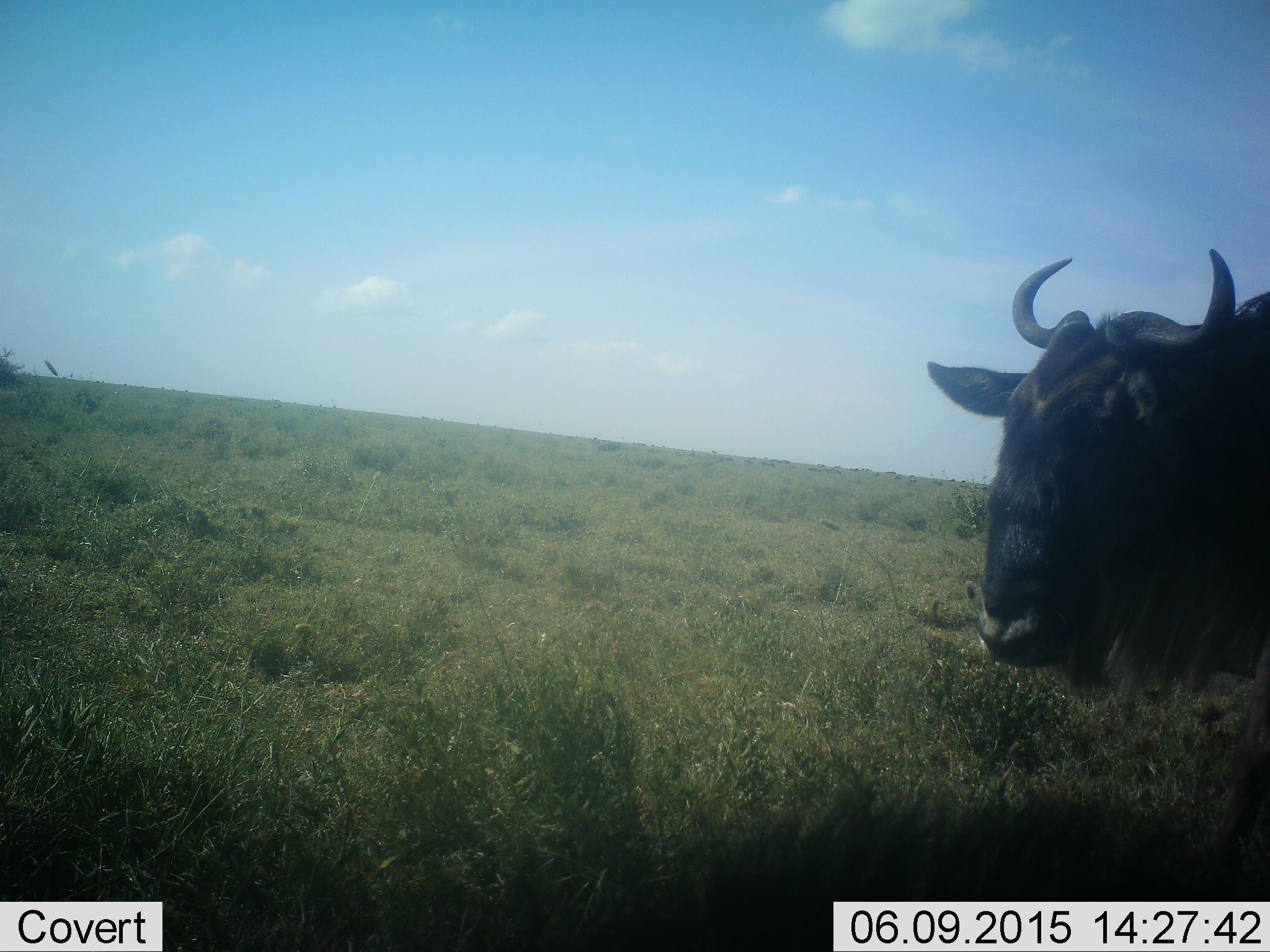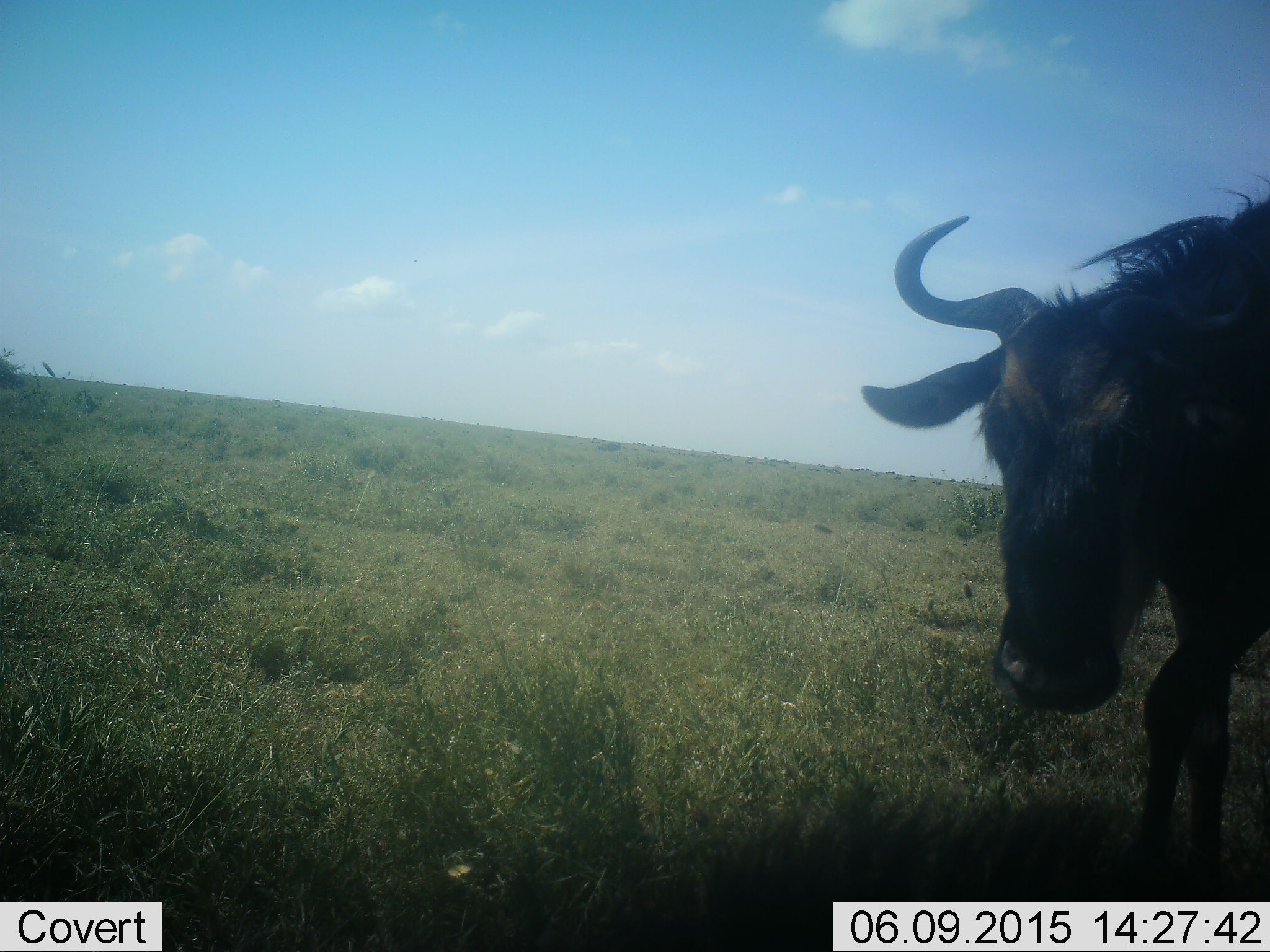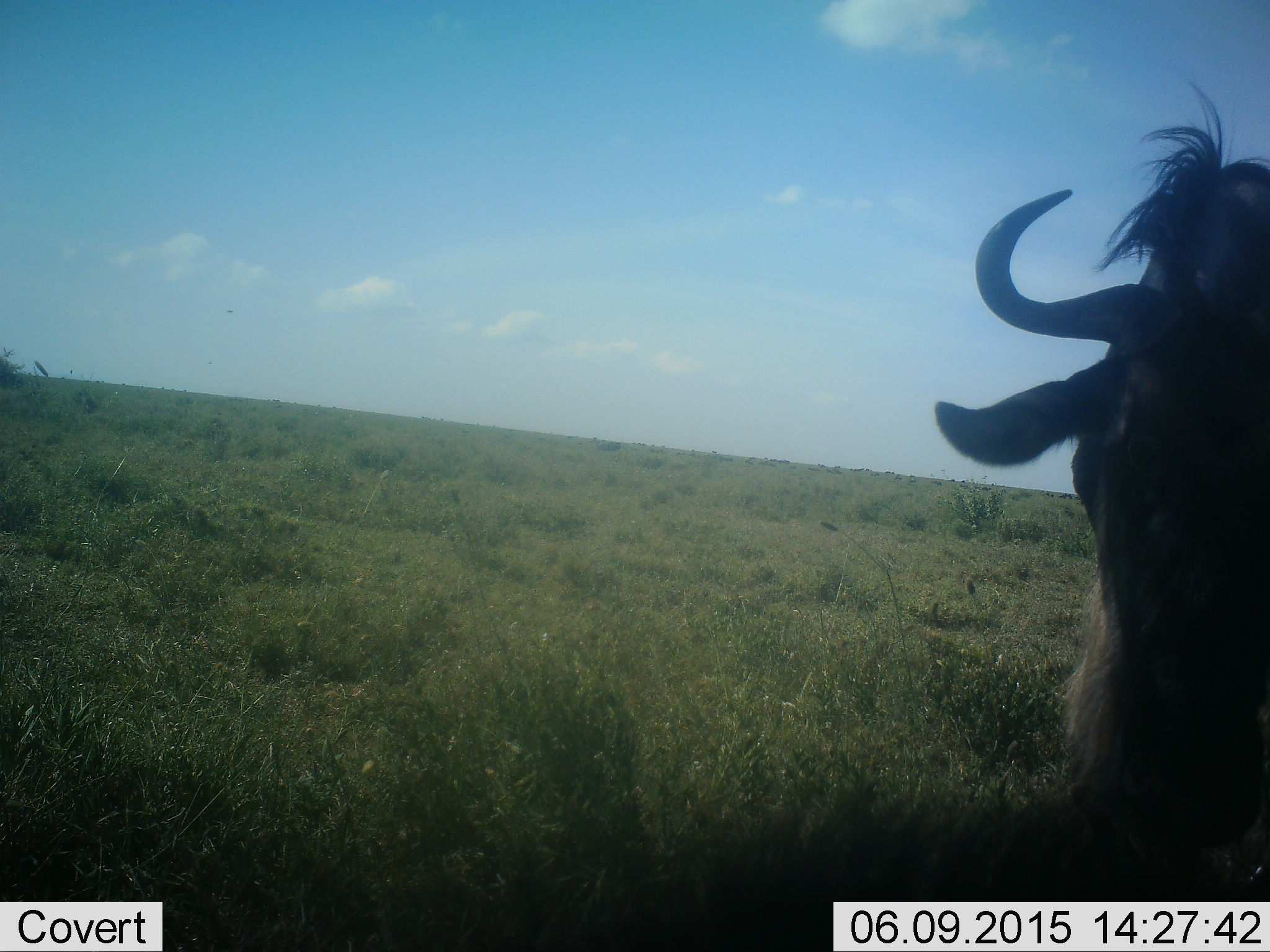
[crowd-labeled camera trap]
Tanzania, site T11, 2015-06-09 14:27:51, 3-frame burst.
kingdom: Animalia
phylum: Chordata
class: Mammalia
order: Artiodactyla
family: Bovidae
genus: Connochaetes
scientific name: Connochaetes taurinus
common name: blue wildebeest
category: wildebeest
Wildebeest (blue wildebeest) (Connochaetes taurinus), count 1. Behavior (volunteer vote fractions): standing 30%, resting 0%, moving 70%, interacting 0%. Young present (vote fraction): 0%. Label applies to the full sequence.